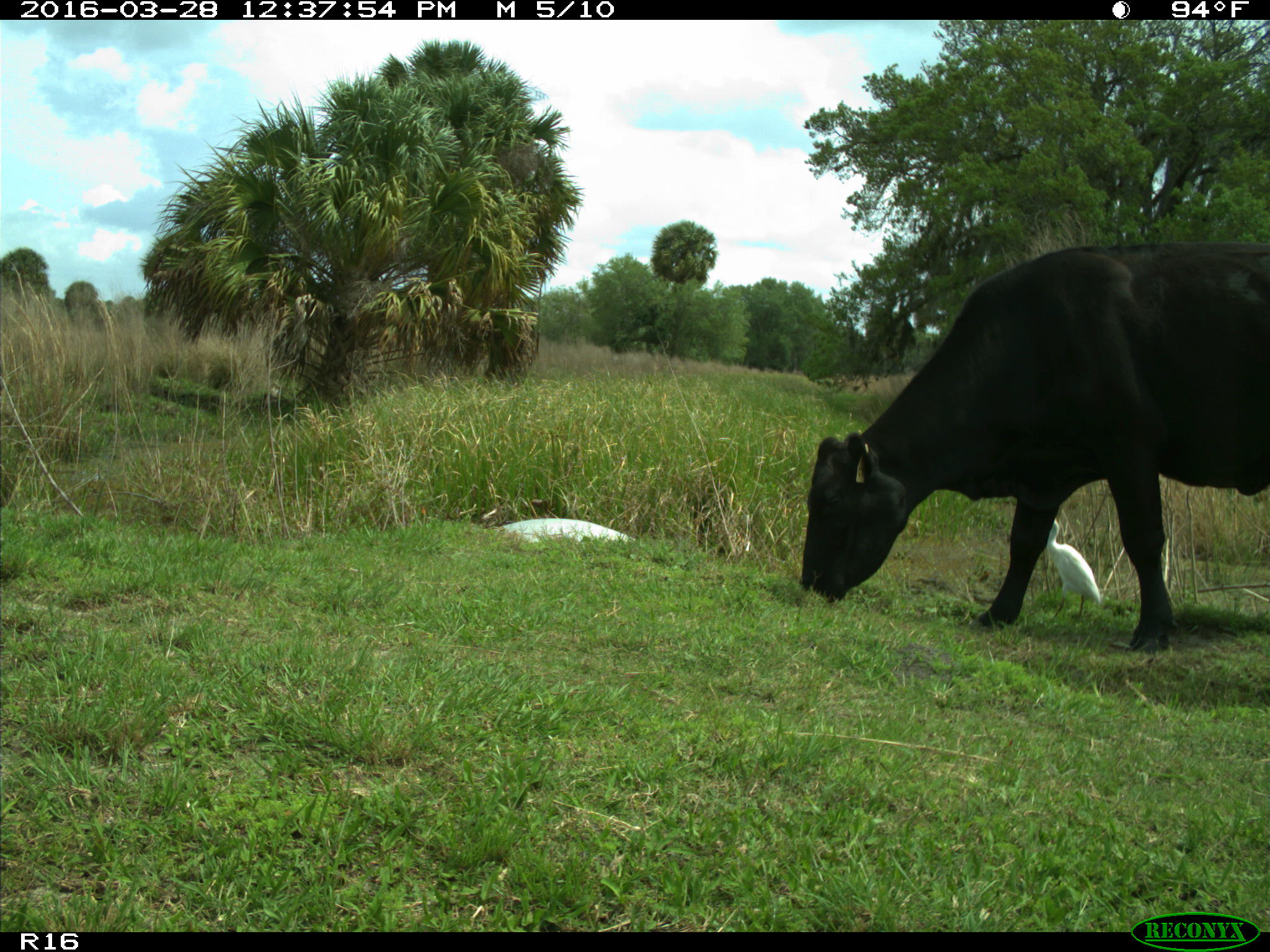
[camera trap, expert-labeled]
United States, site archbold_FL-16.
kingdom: Animalia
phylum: Chordata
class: Mammalia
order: Artiodactyla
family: Bovidae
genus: Bos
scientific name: Bos taurus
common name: domestic cow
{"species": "Bos taurus (domestic cow)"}